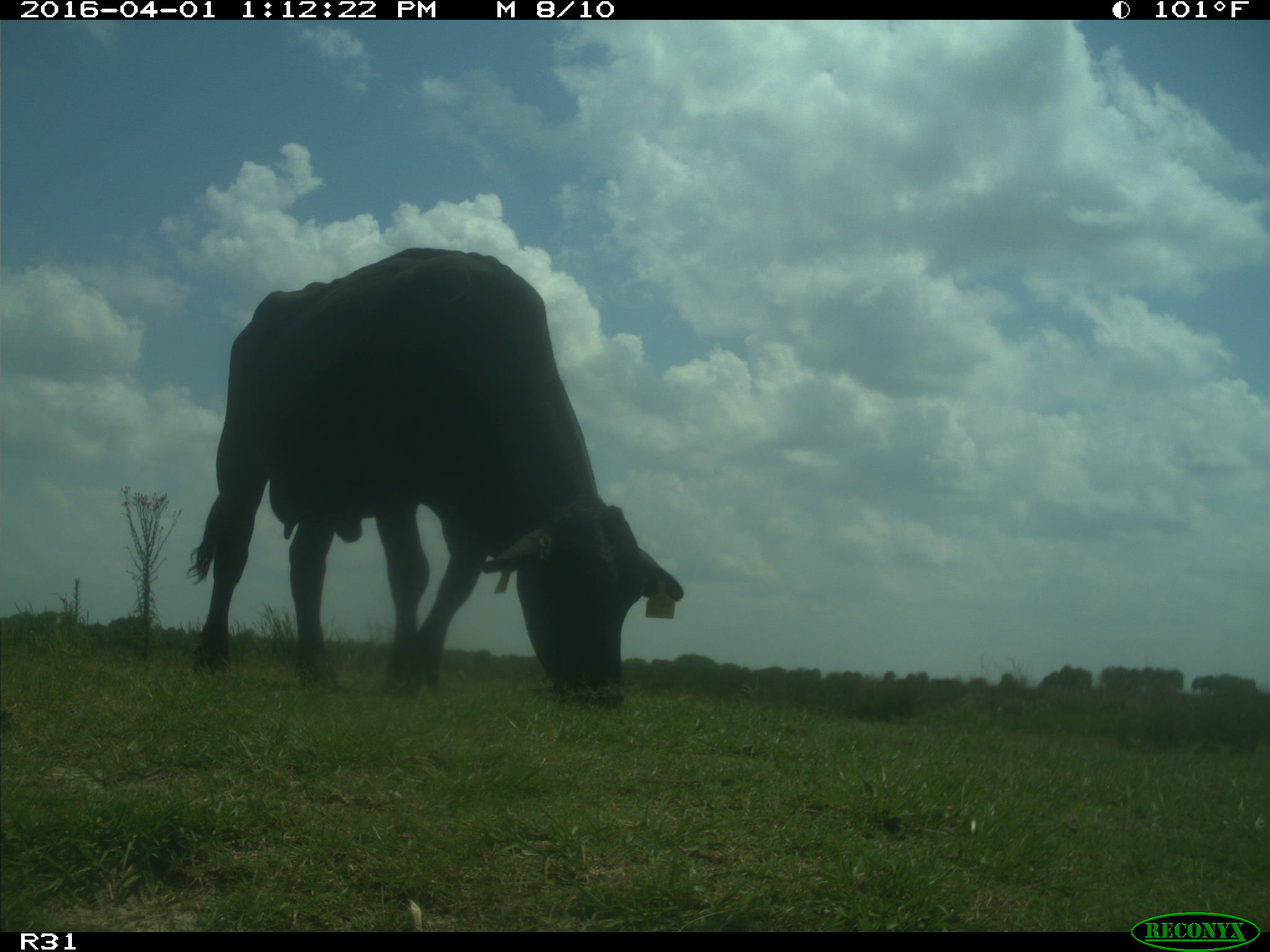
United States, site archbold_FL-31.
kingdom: Animalia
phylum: Chordata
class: Mammalia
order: Artiodactyla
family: Bovidae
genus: Bos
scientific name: Bos taurus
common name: domestic cow